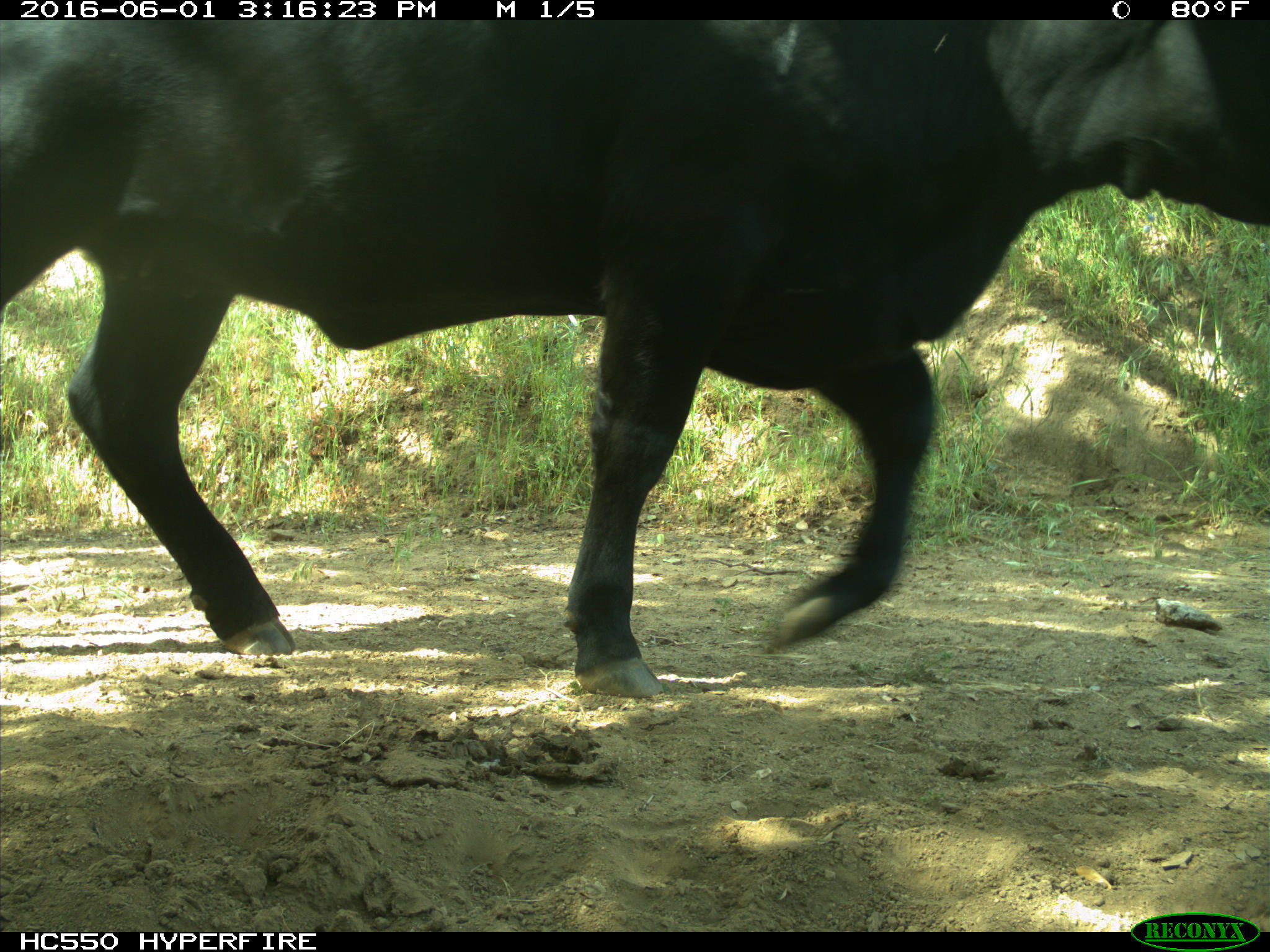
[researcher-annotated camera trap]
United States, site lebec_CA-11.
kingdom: Animalia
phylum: Chordata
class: Mammalia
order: Artiodactyla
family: Bovidae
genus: Bos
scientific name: Bos taurus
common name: domestic cow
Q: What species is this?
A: Bos taurus (domestic cow).